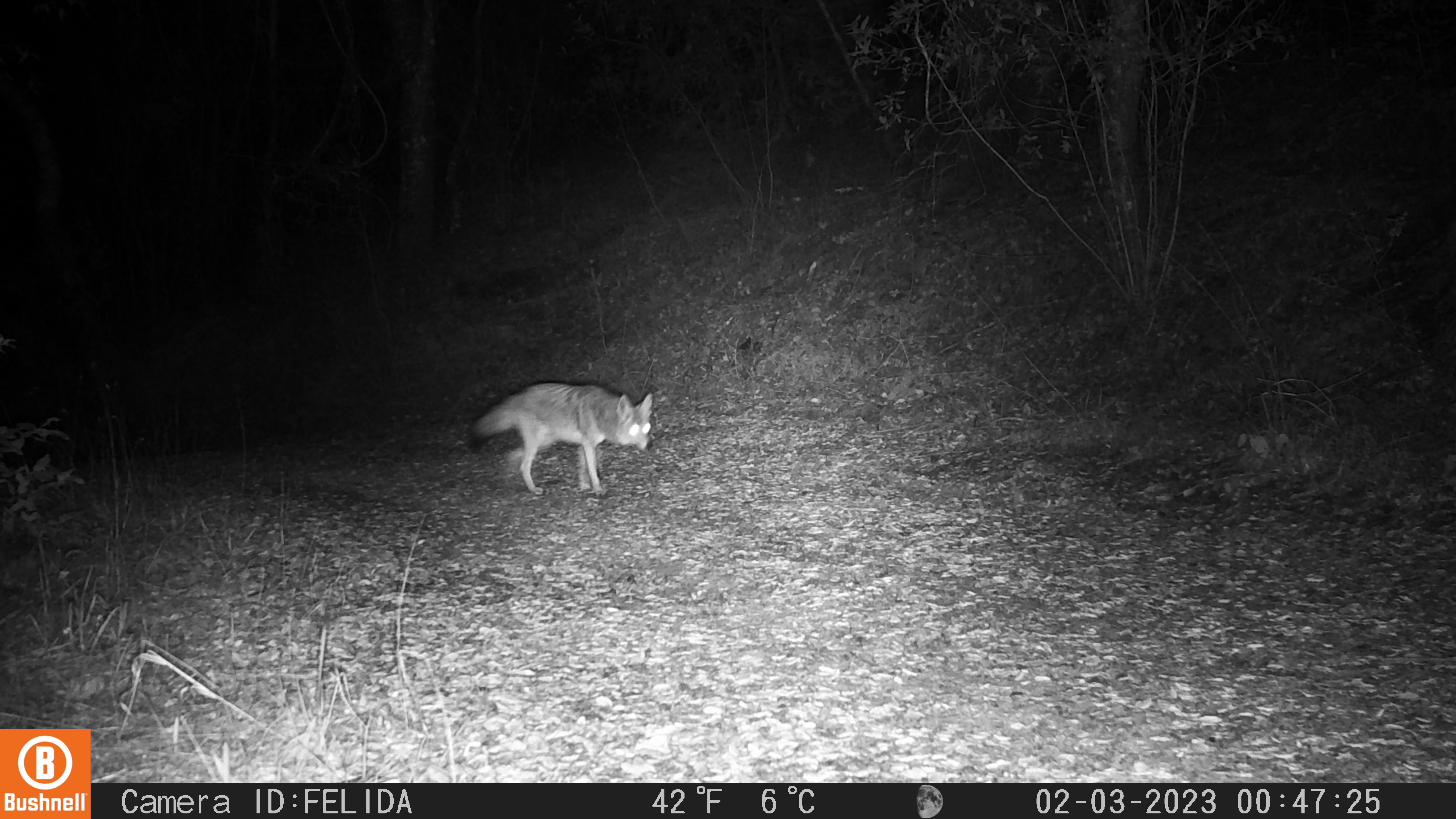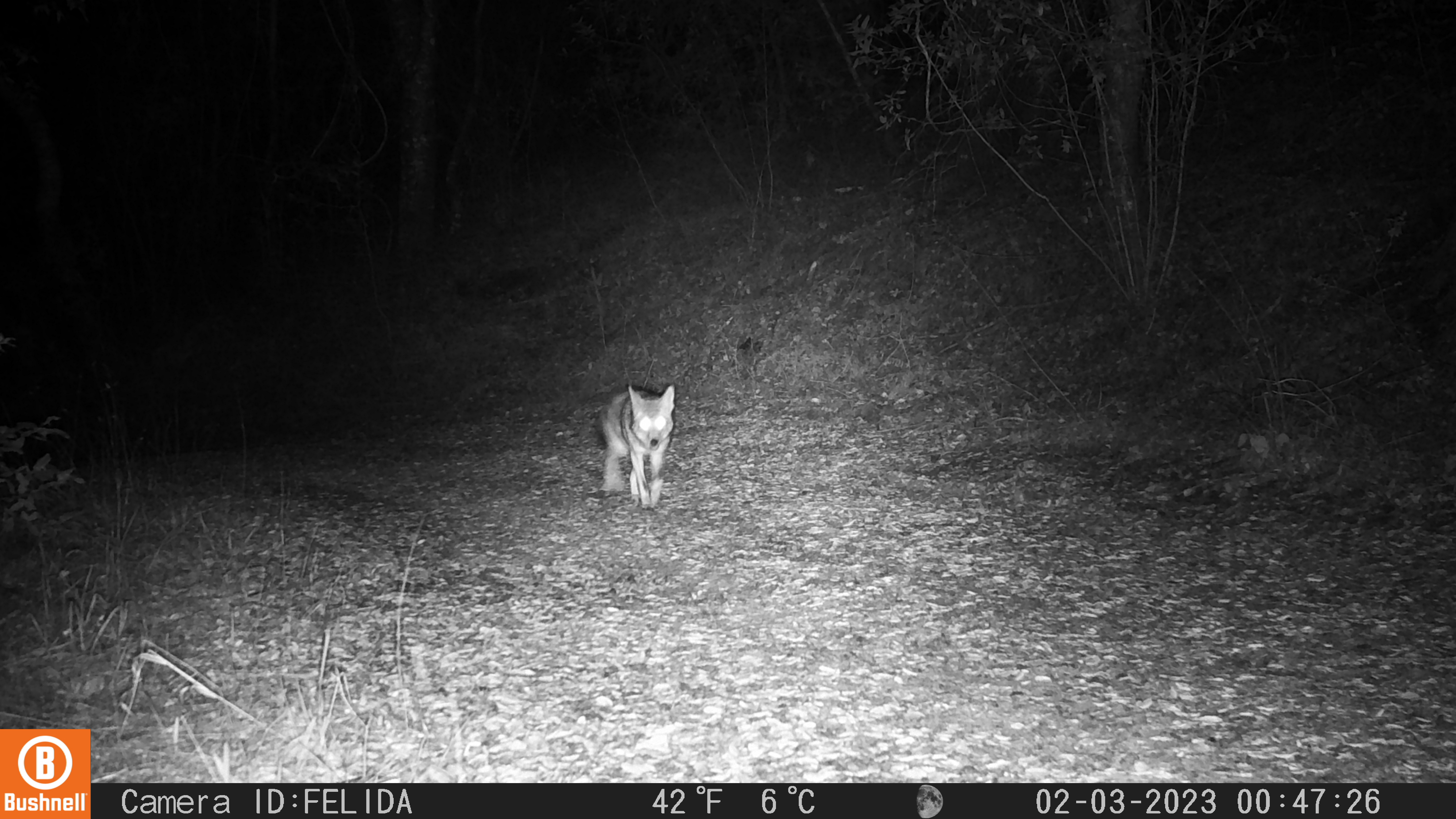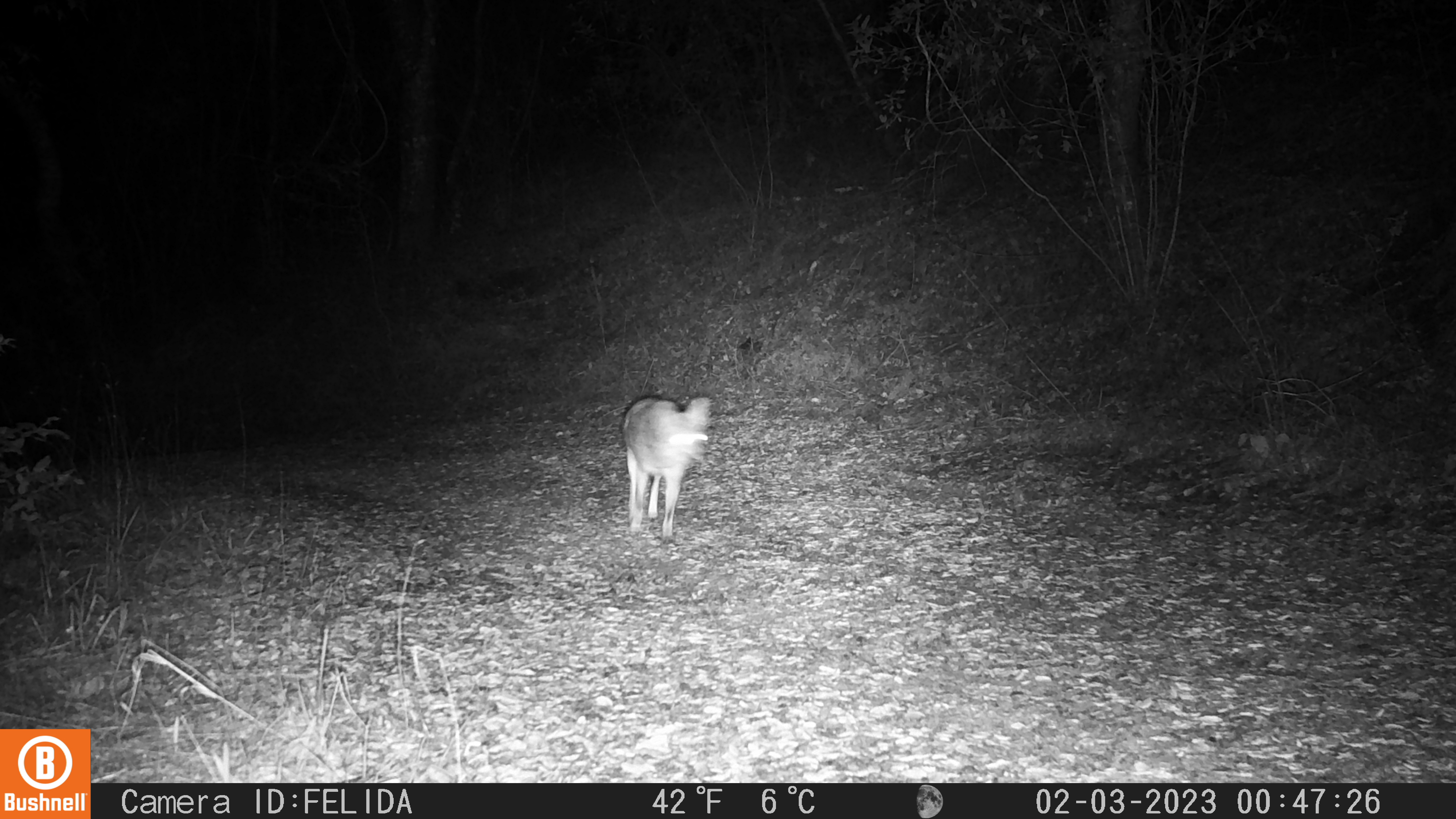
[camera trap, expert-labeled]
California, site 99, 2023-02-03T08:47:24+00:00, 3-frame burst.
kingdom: Animalia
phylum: Chordata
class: Mammalia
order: Carnivora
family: Canidae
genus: Canis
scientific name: Canis latrans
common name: coyote